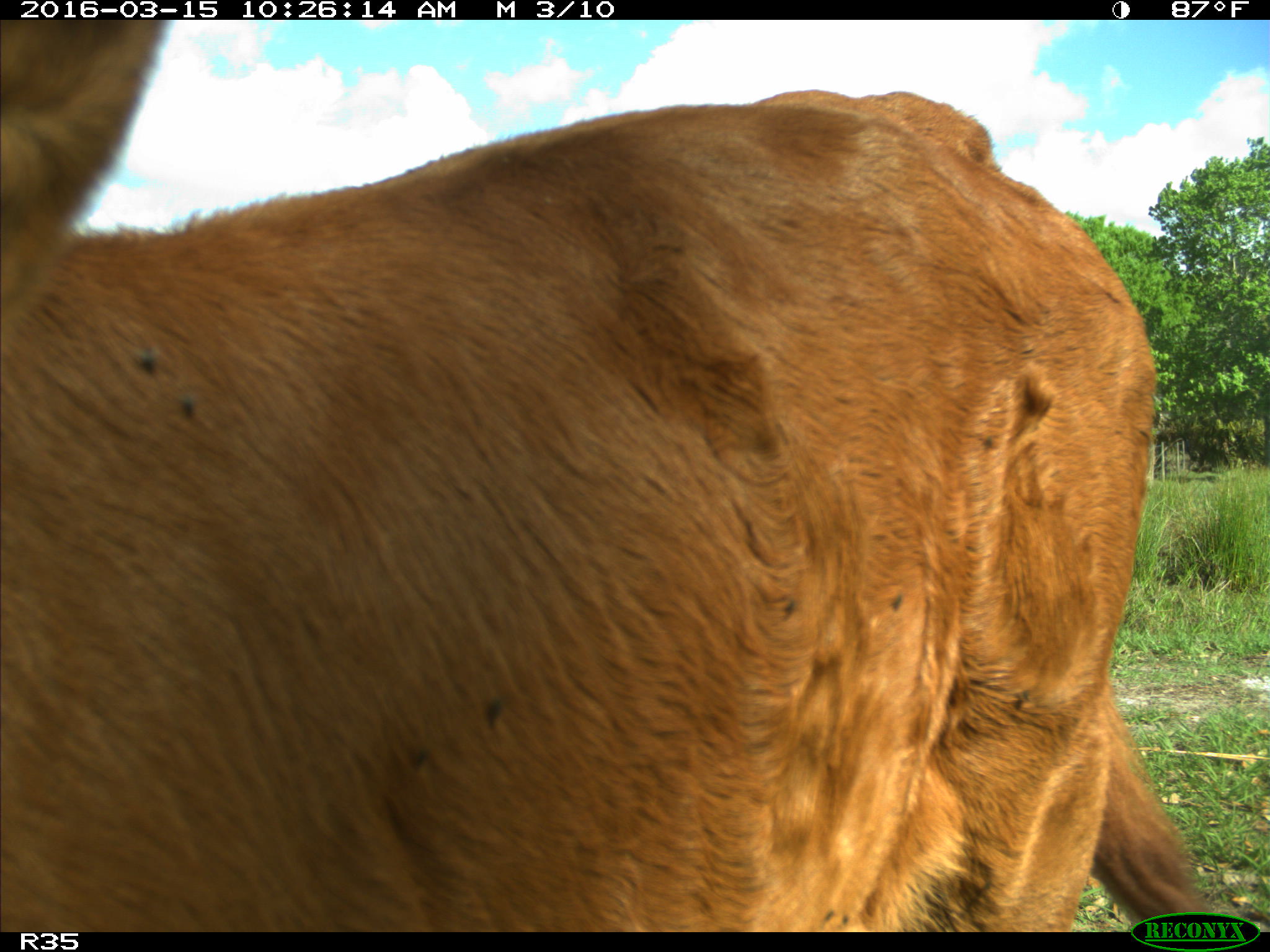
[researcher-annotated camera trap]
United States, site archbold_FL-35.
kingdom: Animalia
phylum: Chordata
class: Mammalia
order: Artiodactyla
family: Bovidae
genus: Bos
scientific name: Bos taurus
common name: domestic cow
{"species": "Bos taurus (domestic cow)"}